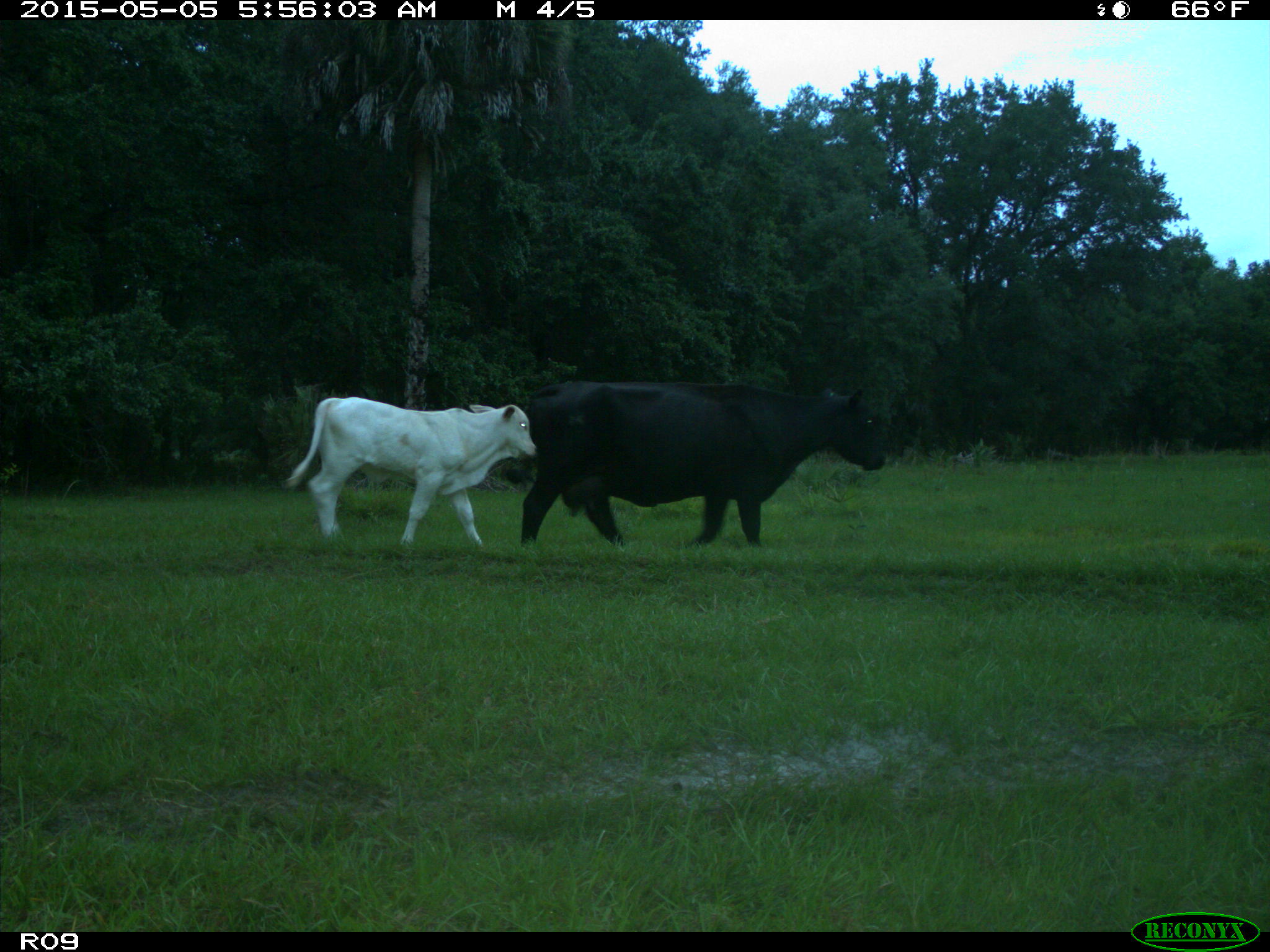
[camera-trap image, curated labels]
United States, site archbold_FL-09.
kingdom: Animalia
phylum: Chordata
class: Mammalia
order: Artiodactyla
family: Bovidae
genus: Bos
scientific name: Bos taurus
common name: domestic cow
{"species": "Bos taurus (domestic cow)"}